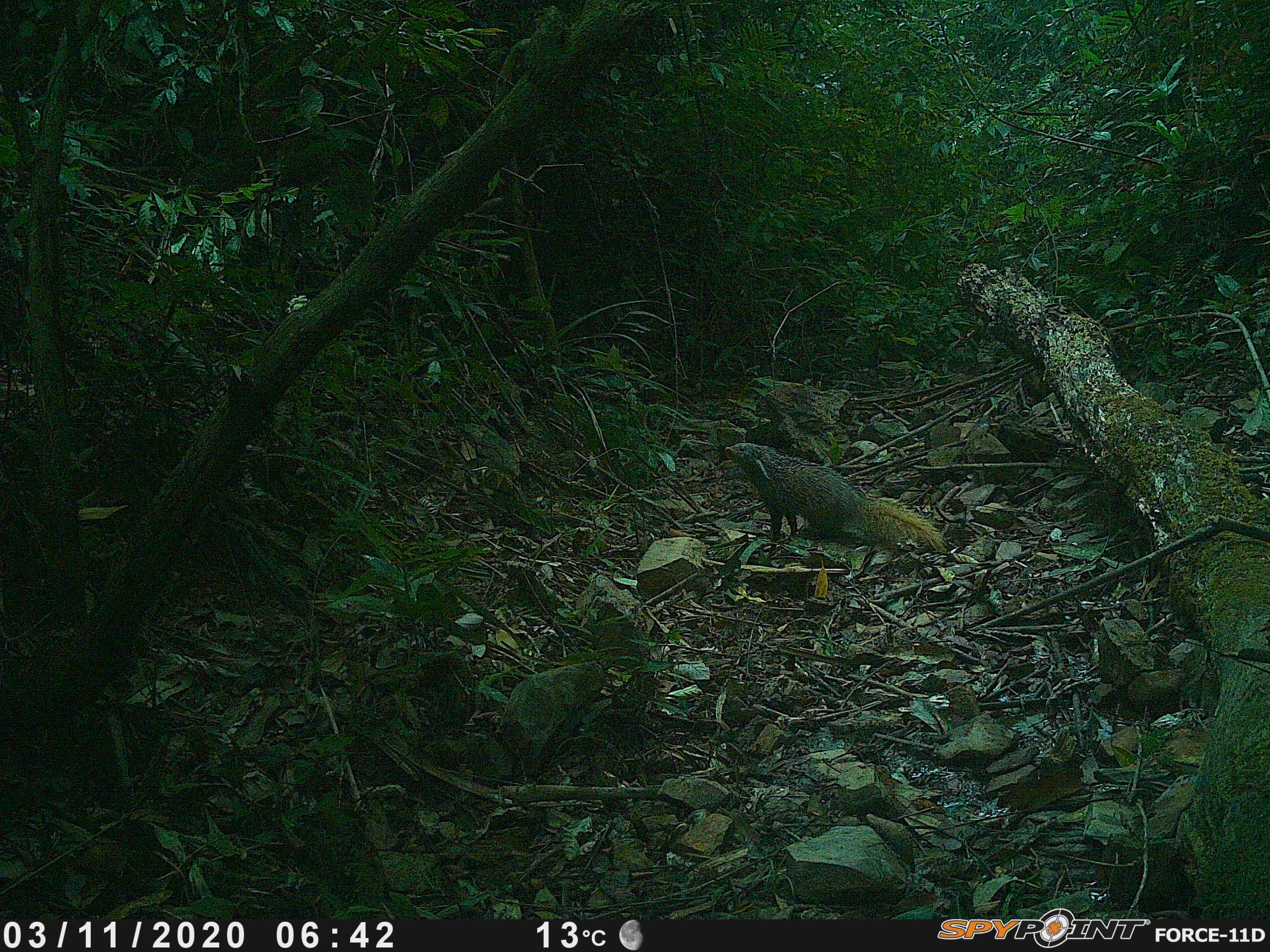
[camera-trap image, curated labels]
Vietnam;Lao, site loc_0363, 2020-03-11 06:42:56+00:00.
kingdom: Animalia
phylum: Chordata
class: Mammalia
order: Carnivora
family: Herpestidae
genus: Urva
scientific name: Urva urva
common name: crab-eating mongoose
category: crab eating mongoose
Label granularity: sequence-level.